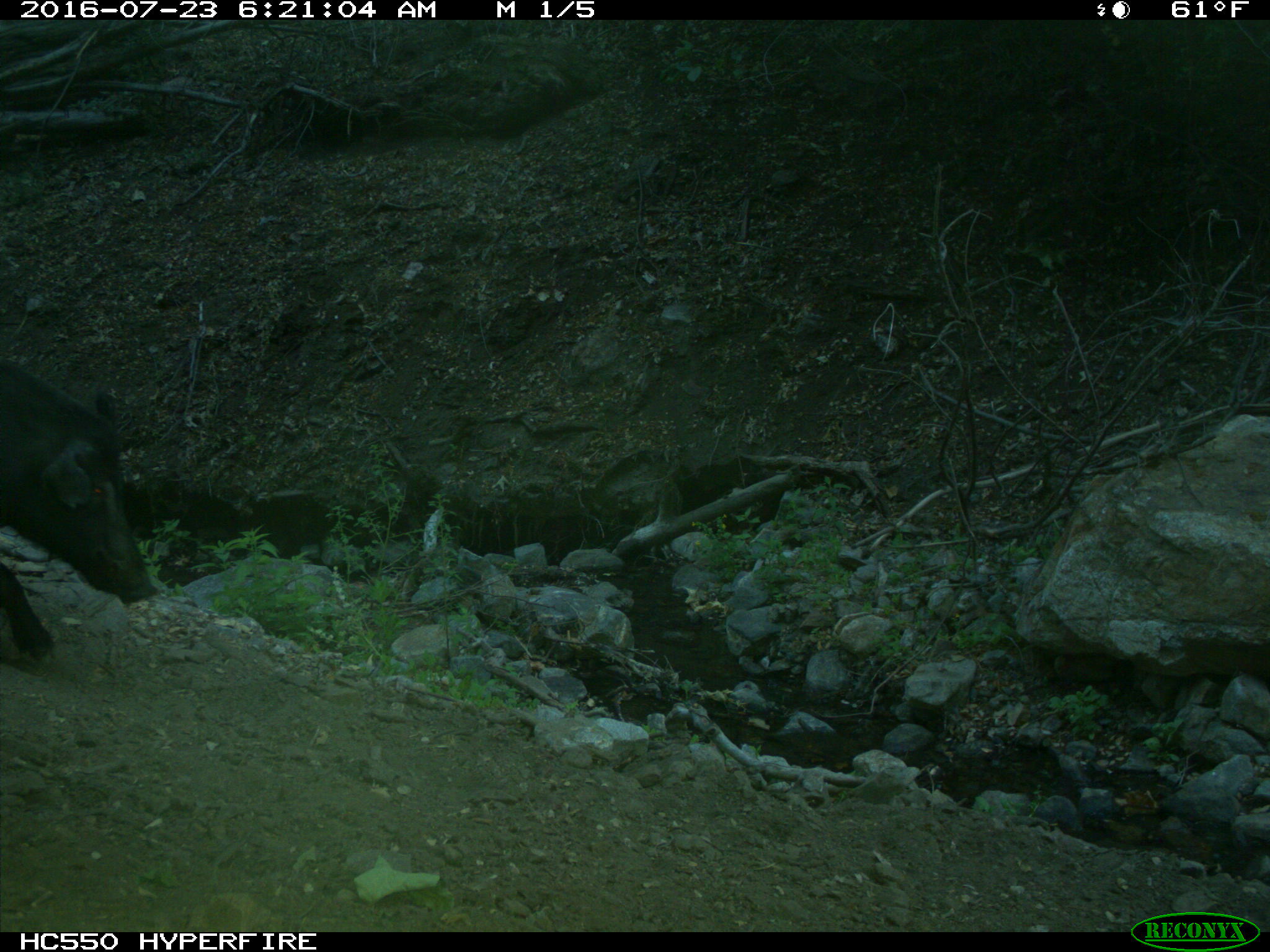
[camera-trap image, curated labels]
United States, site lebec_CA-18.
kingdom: Animalia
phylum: Chordata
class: Mammalia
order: Artiodactyla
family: Suidae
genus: Sus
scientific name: Sus scrofa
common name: wild boar